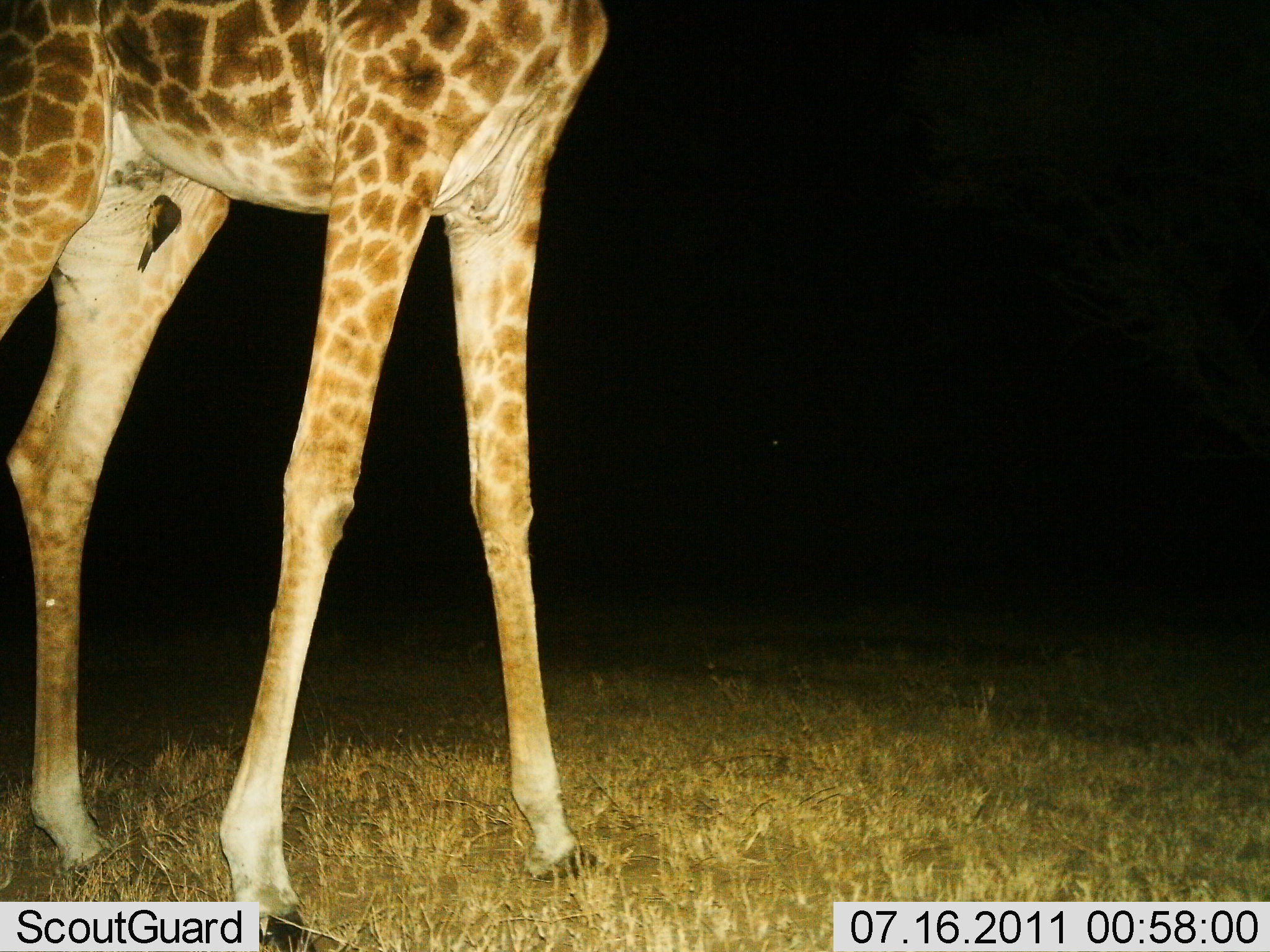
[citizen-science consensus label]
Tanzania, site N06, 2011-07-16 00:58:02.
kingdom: Animalia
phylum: Chordata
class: Mammalia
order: Artiodactyla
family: Giraffidae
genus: Giraffa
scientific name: Giraffa camelopardalis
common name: giraffe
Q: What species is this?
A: Giraffe (Giraffa camelopardalis).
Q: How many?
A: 1.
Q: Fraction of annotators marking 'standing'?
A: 73%.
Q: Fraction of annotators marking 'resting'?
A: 0%.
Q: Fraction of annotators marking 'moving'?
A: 20%.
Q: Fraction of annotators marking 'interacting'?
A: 0%.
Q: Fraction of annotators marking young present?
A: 0%.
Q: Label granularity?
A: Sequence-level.